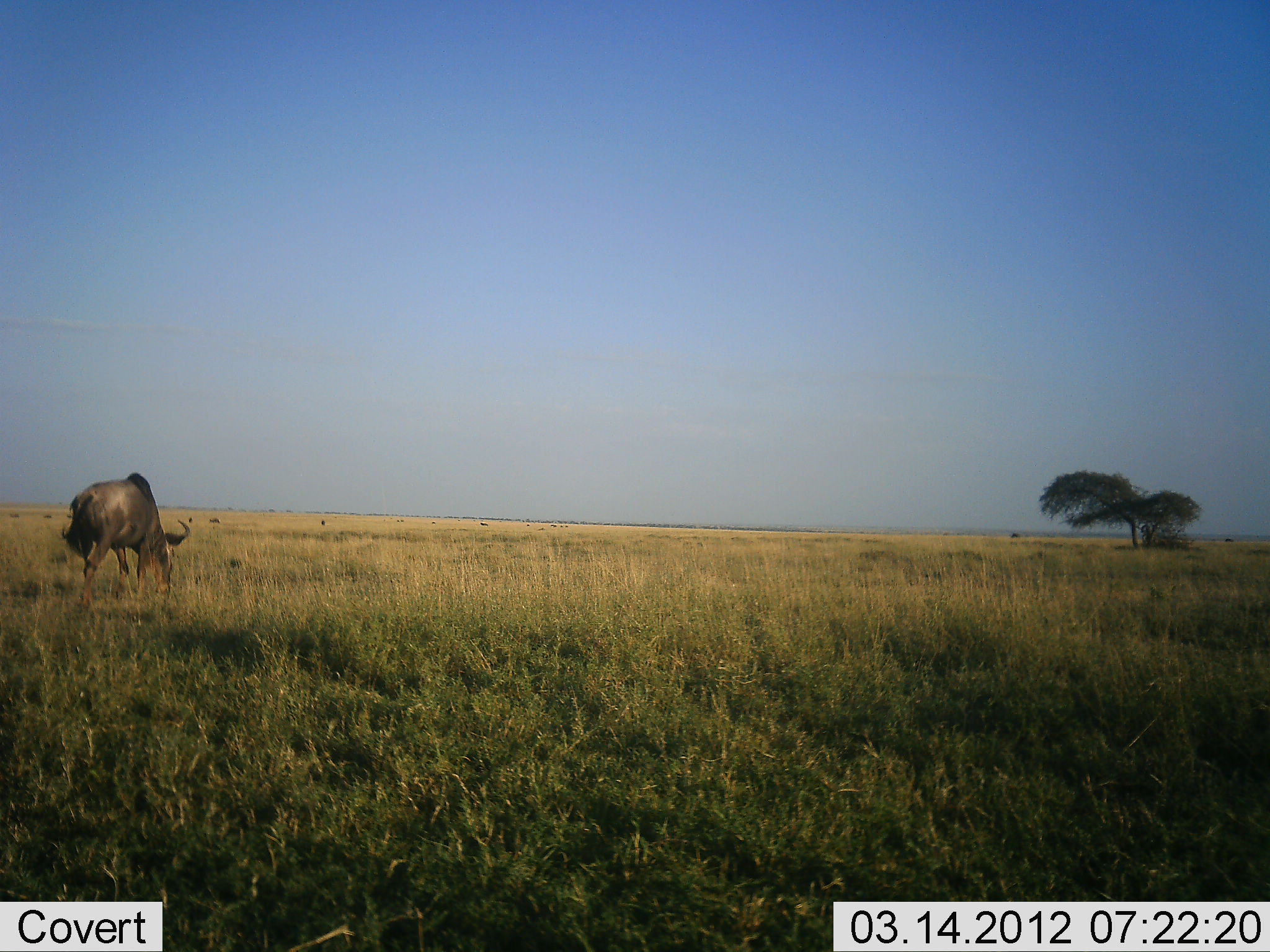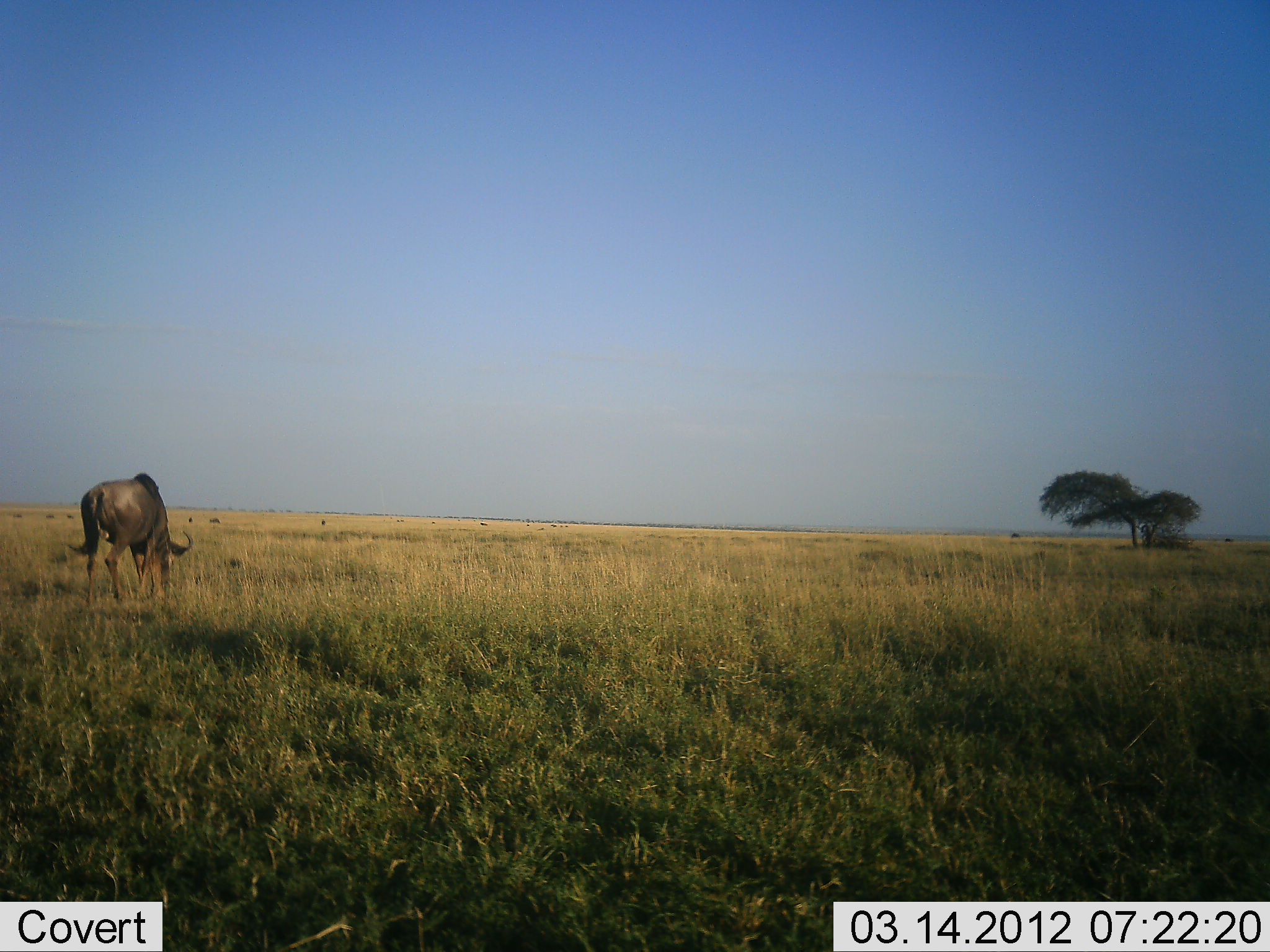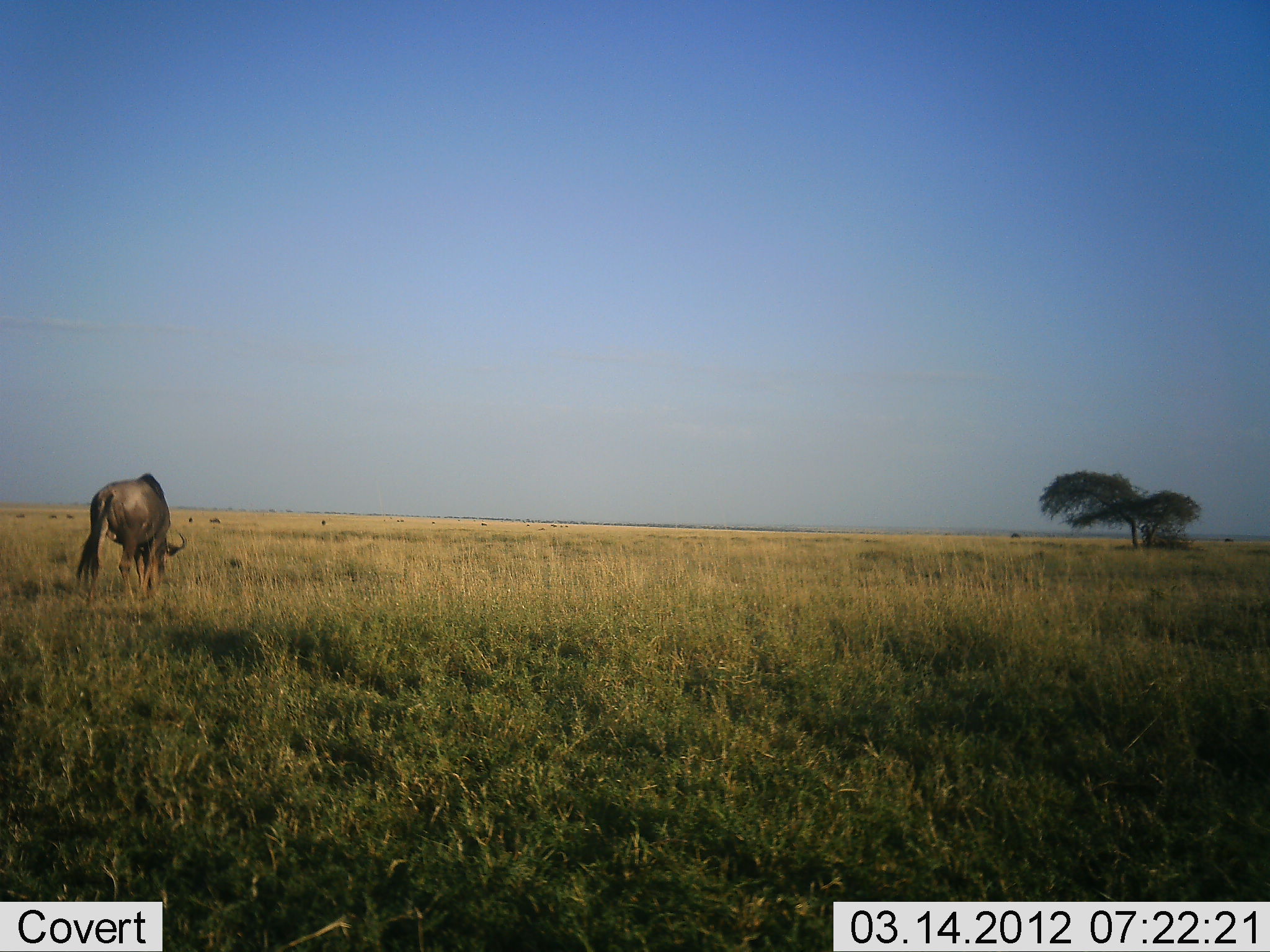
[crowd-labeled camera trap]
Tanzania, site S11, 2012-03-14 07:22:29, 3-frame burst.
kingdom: Animalia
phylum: Chordata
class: Mammalia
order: Artiodactyla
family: Bovidae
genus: Connochaetes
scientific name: Connochaetes taurinus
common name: blue wildebeest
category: wildebeest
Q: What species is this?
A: Wildebeest (blue wildebeest) (Connochaetes taurinus).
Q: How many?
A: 1.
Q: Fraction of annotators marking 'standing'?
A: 15%.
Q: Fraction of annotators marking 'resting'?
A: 0%.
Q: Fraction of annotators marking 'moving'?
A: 0%.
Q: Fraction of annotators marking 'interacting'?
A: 0%.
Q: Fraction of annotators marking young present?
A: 0%.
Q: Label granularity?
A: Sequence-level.